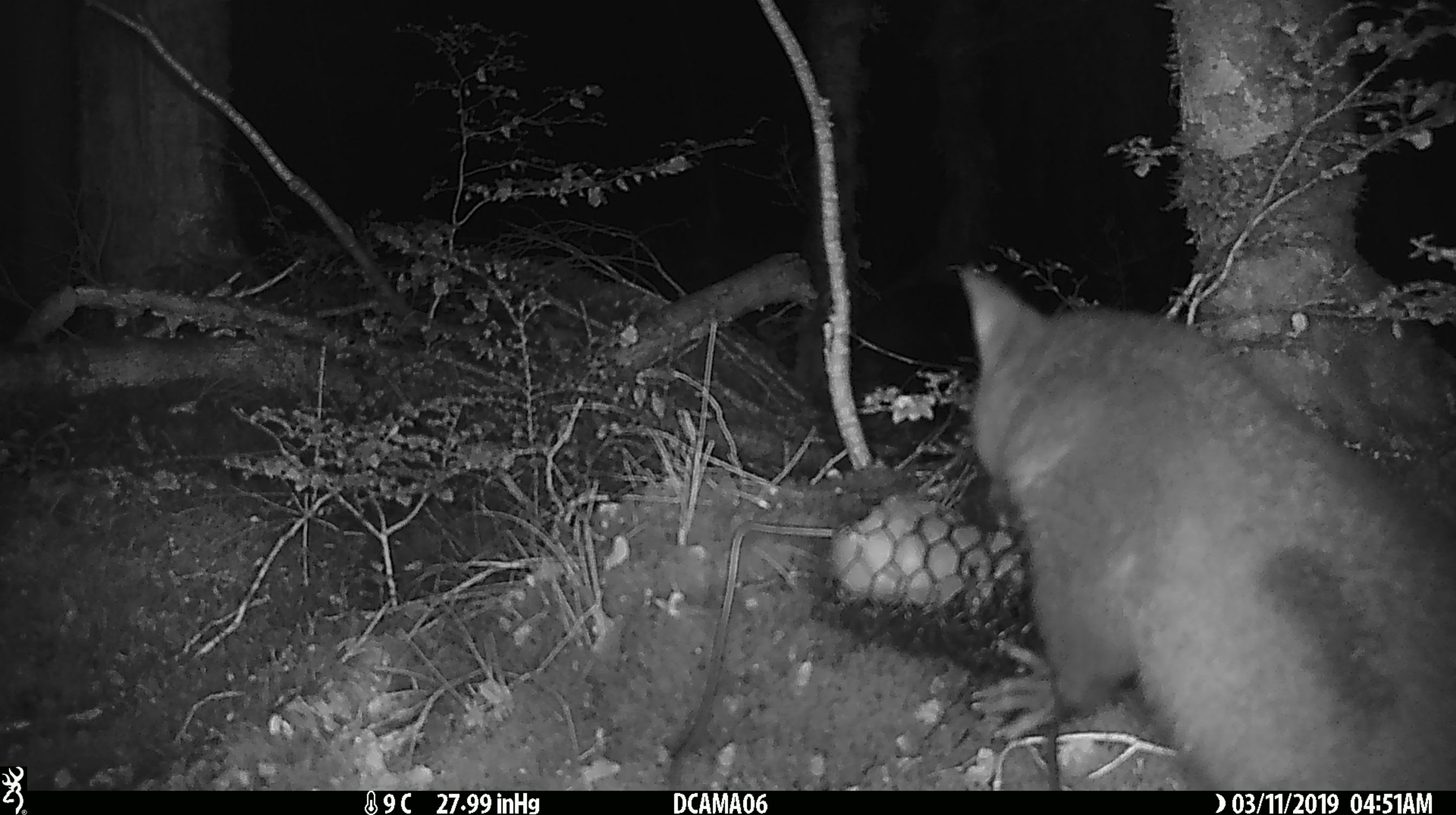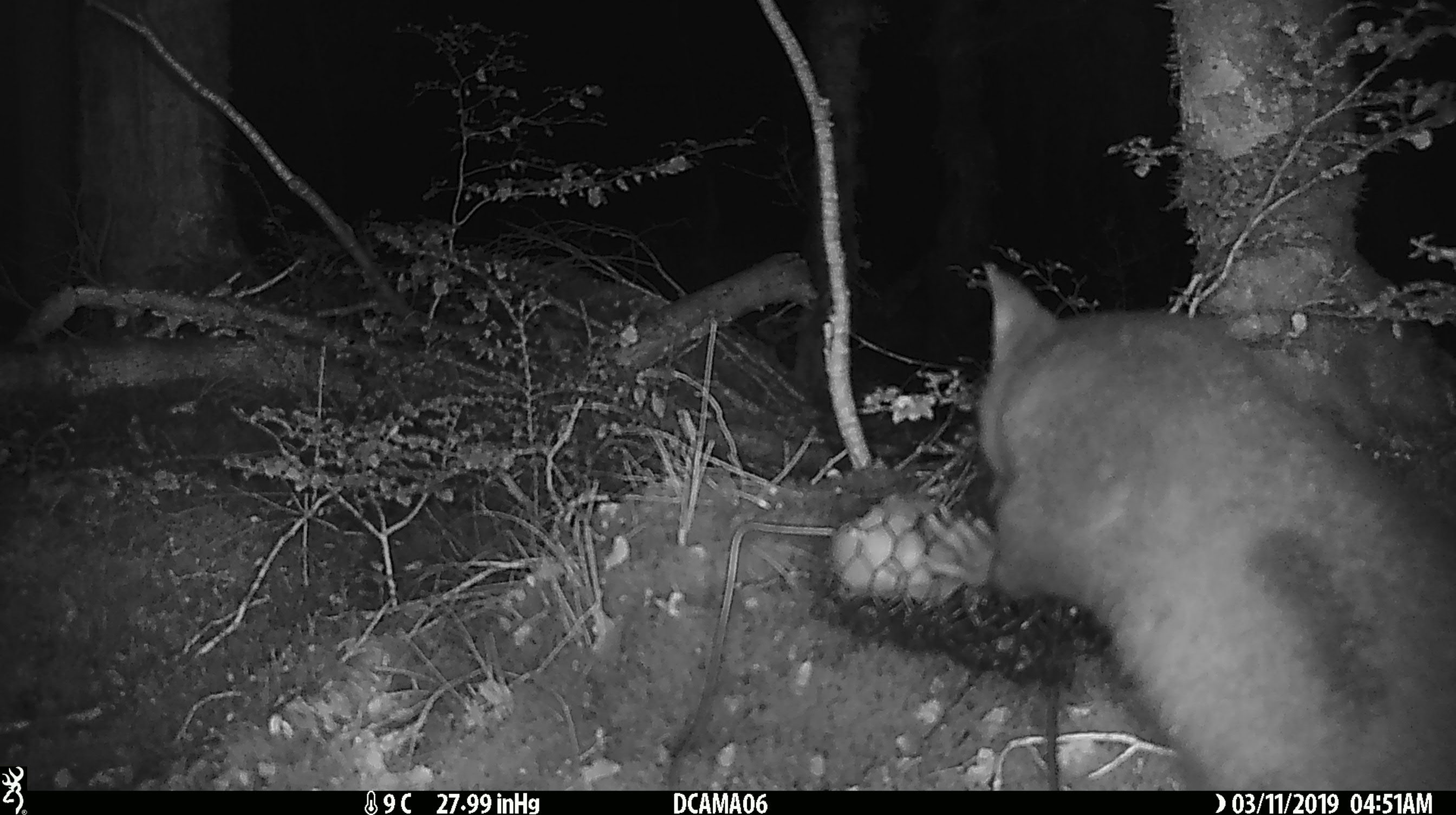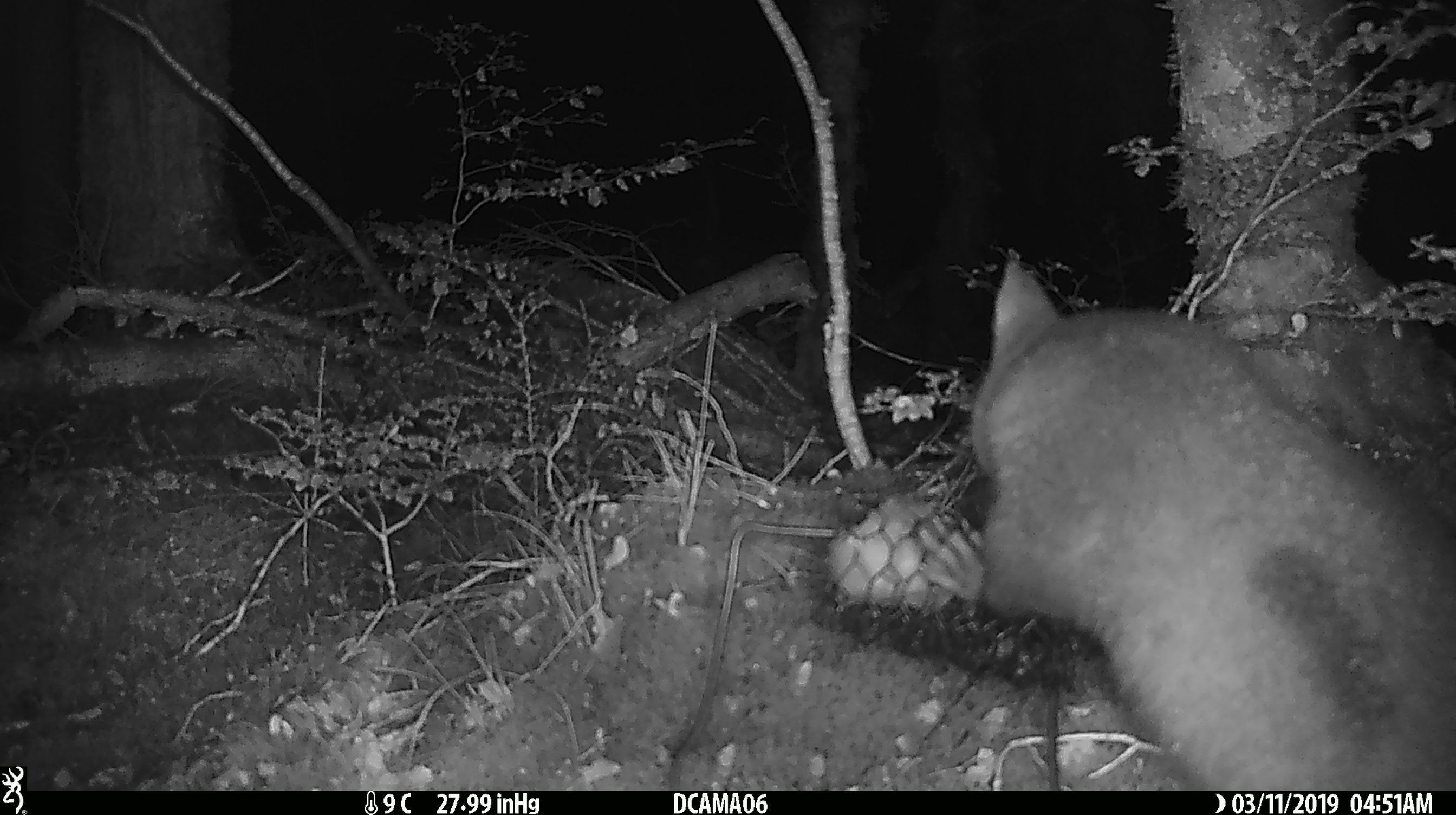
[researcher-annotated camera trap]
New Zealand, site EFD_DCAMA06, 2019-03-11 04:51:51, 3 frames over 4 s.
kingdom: Animalia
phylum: Chordata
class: Mammalia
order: Diprotodontia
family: Phalangeridae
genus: Trichosurus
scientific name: Trichosurus vulpecula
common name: common brushtail possum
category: possum